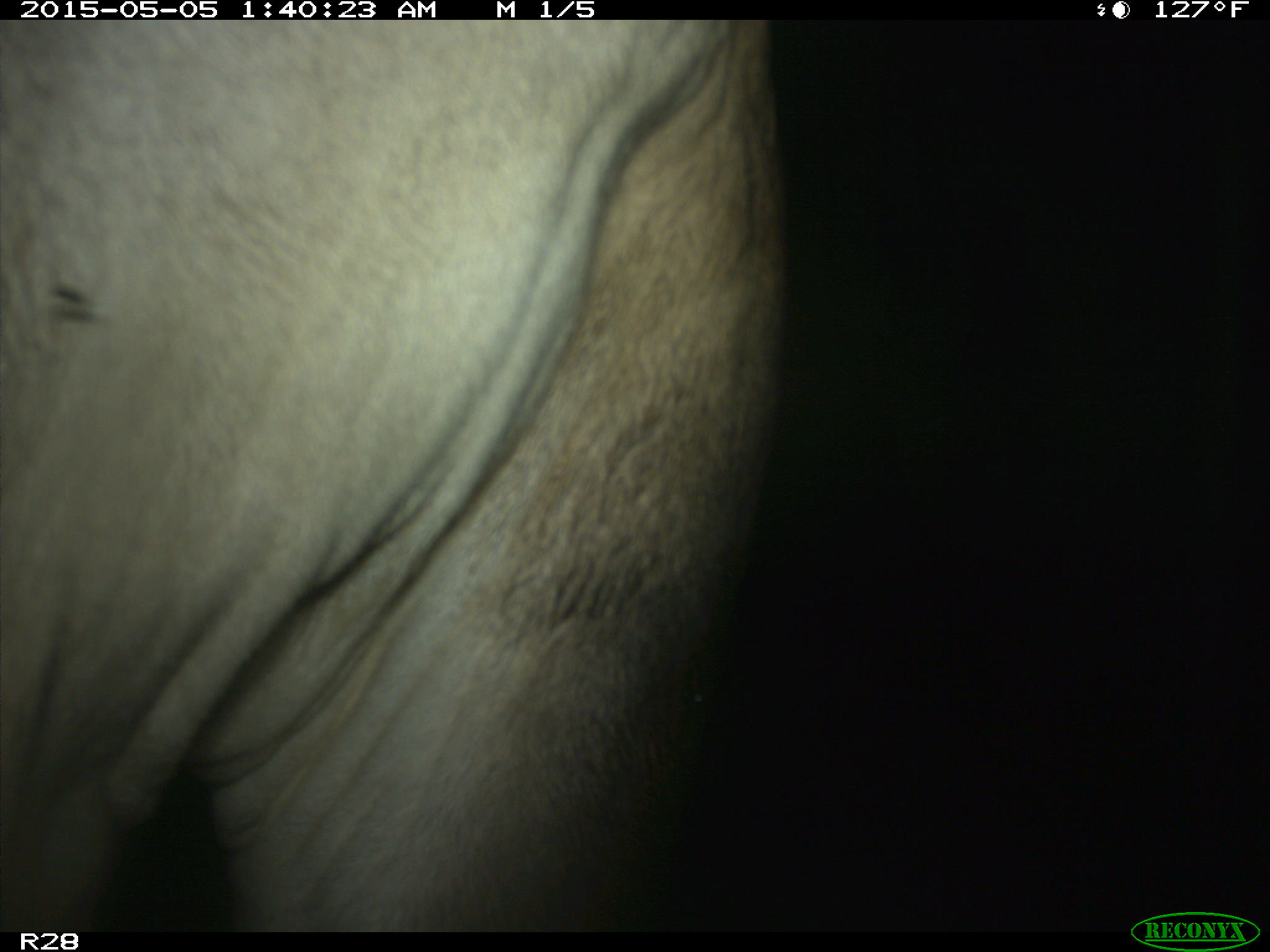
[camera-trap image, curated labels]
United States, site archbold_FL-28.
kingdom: Animalia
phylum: Chordata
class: Mammalia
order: Artiodactyla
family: Bovidae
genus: Bos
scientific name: Bos taurus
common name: domestic cow